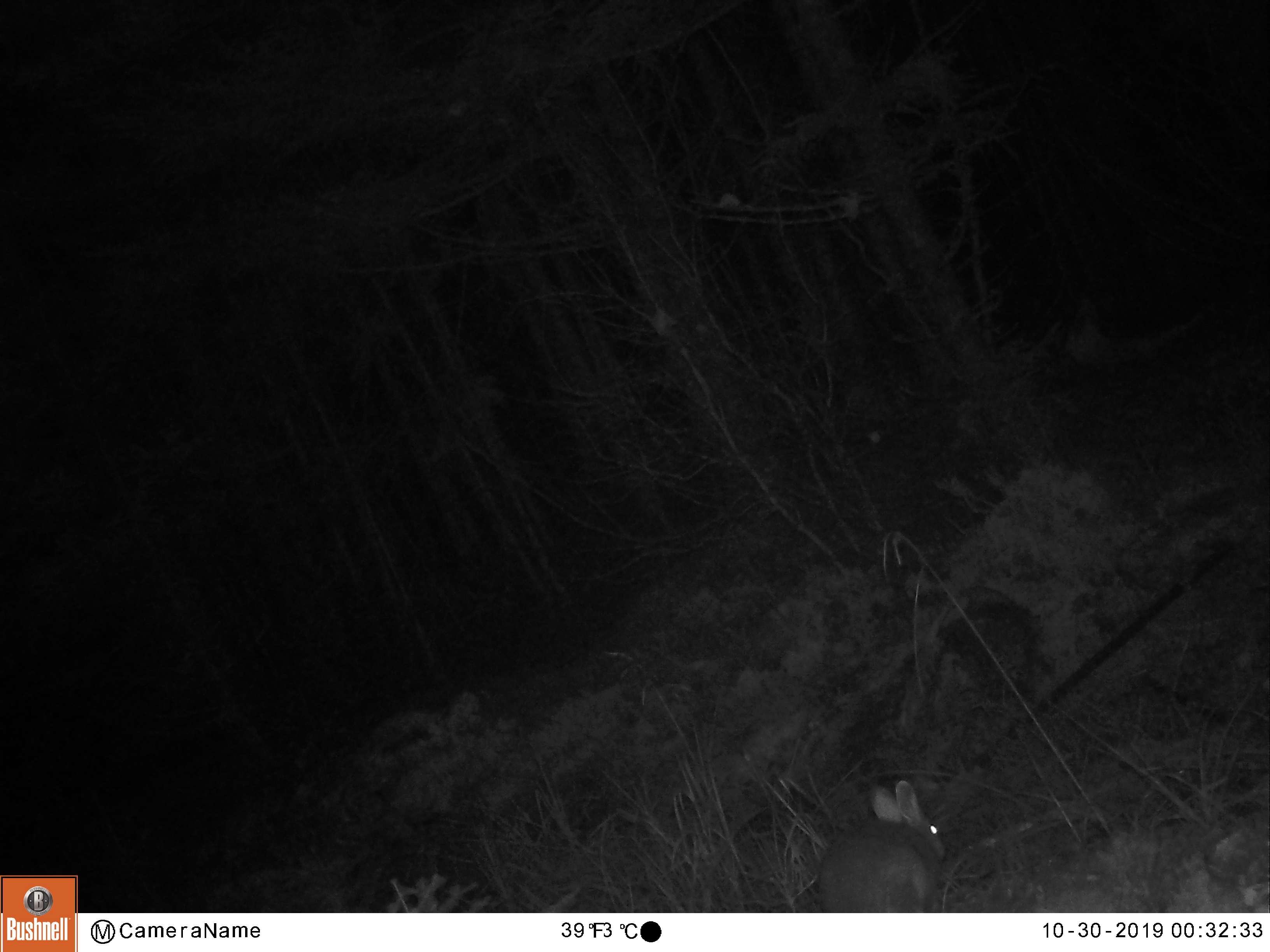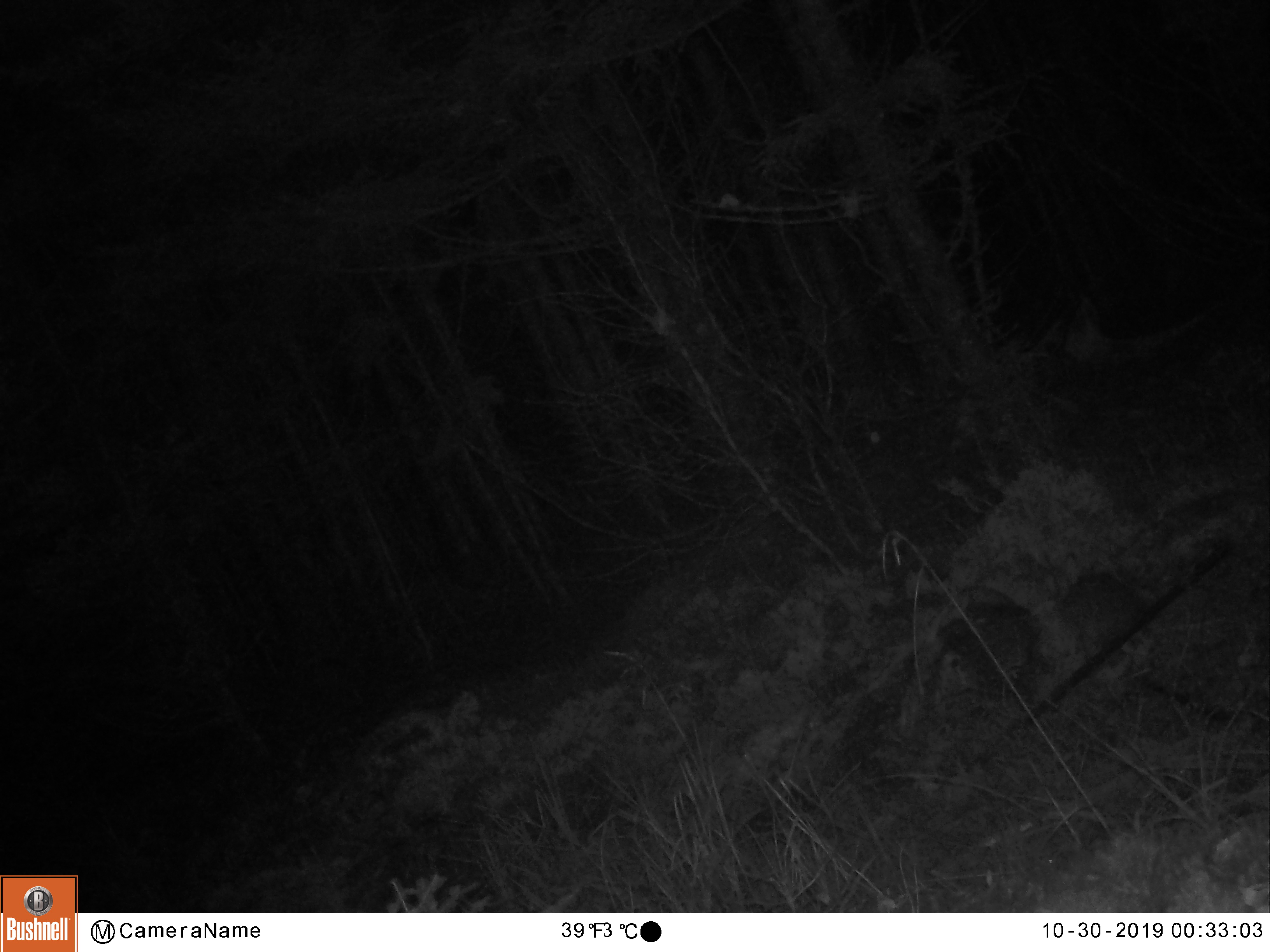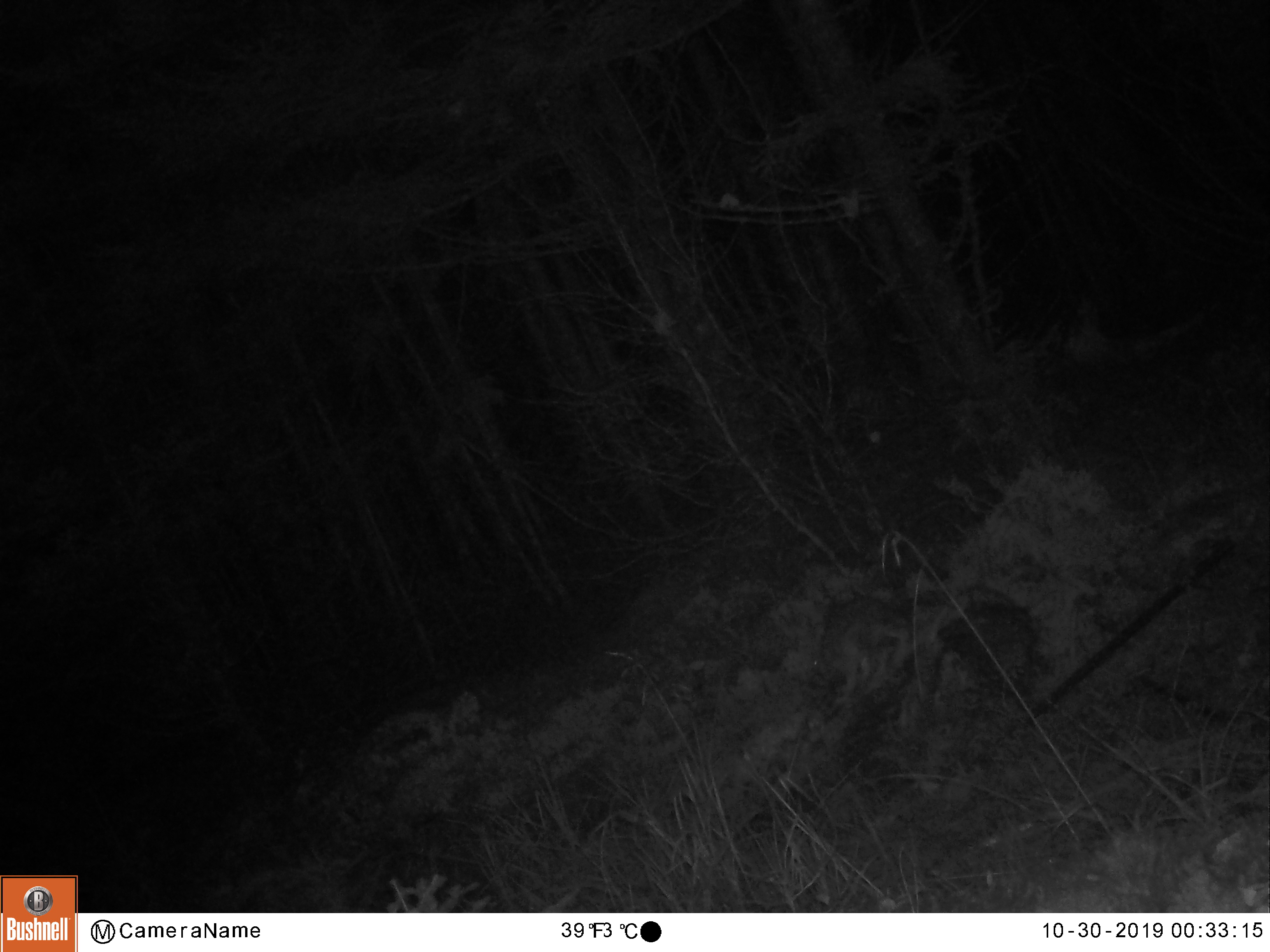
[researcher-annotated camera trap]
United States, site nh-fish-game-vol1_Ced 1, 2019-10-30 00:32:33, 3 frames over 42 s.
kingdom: Animalia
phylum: Chordata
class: Mammalia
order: Lagomorpha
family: Leporidae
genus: Lepus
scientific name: Lepus americanus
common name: snowshoe hare